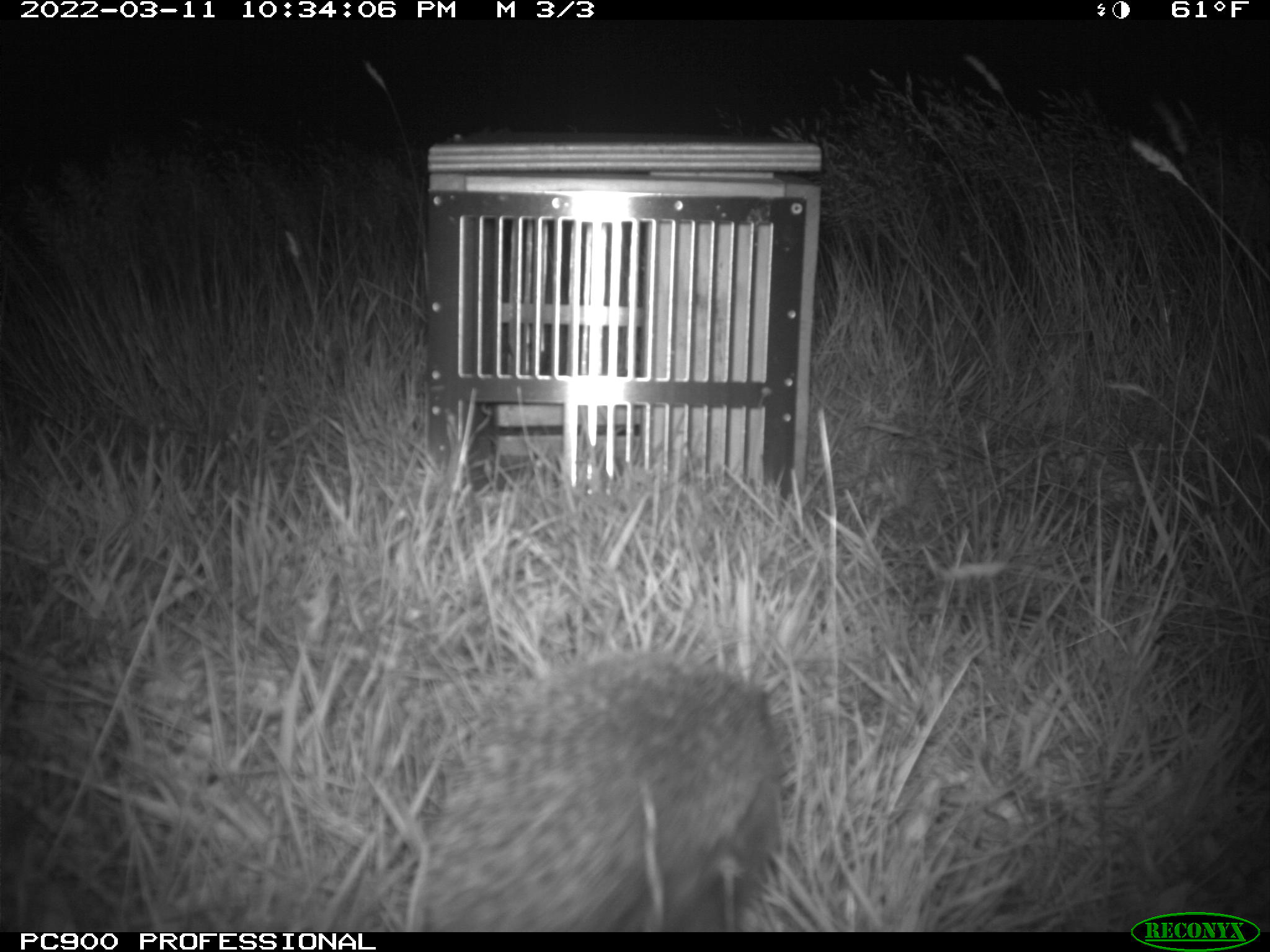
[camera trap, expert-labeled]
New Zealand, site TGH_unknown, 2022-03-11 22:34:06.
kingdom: Animalia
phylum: Chordata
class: Mammalia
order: Eulipotyphla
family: Erinaceidae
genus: Erinaceus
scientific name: Erinaceus europaeus europaeus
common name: european hedgehog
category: hedgehog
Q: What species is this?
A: Hedgehog (european hedgehog) (Erinaceus europaeus europaeus).